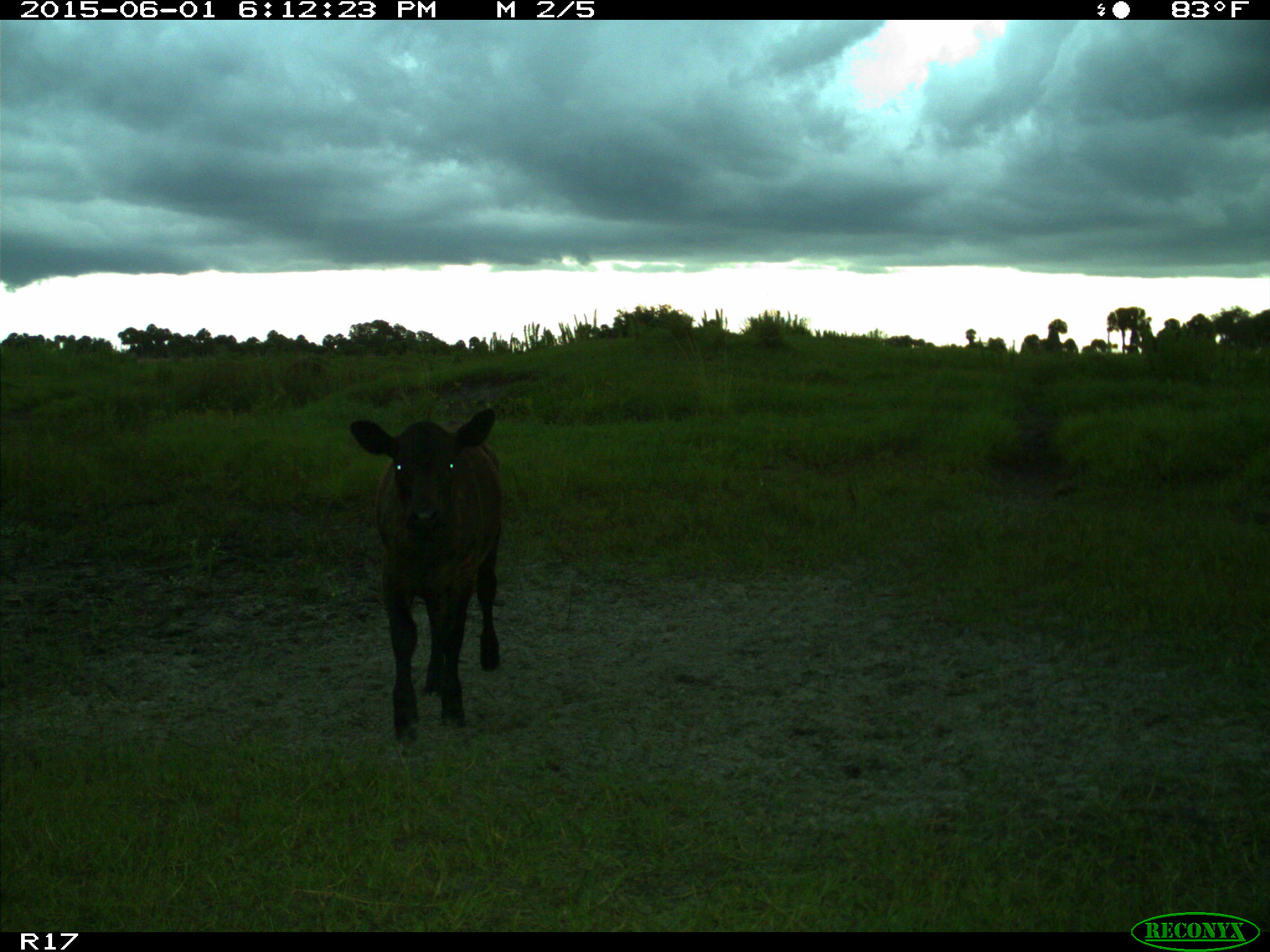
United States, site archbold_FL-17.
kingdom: Animalia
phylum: Chordata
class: Mammalia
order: Artiodactyla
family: Bovidae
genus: Bos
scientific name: Bos taurus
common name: domestic cow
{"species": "Bos taurus (domestic cow)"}